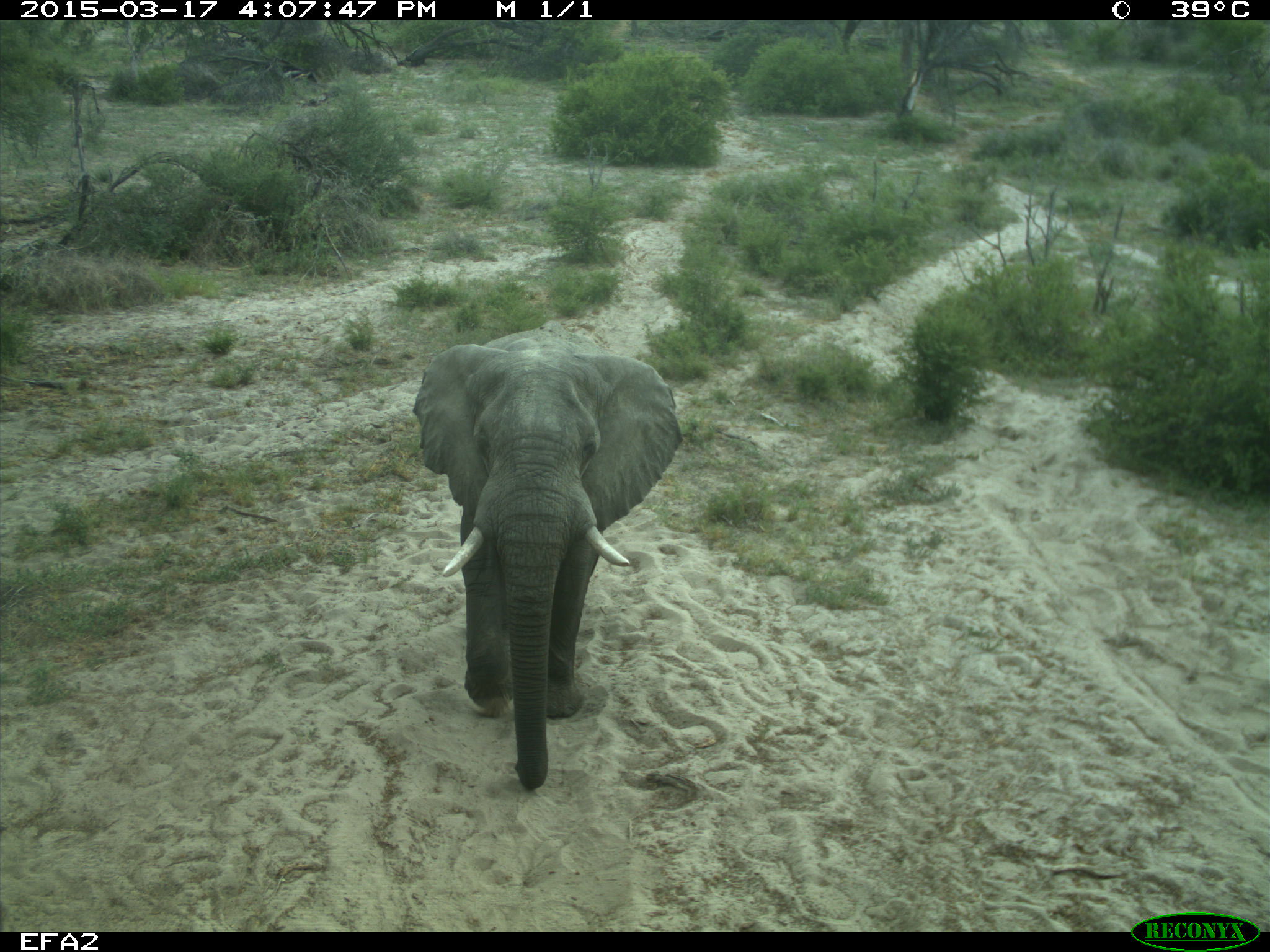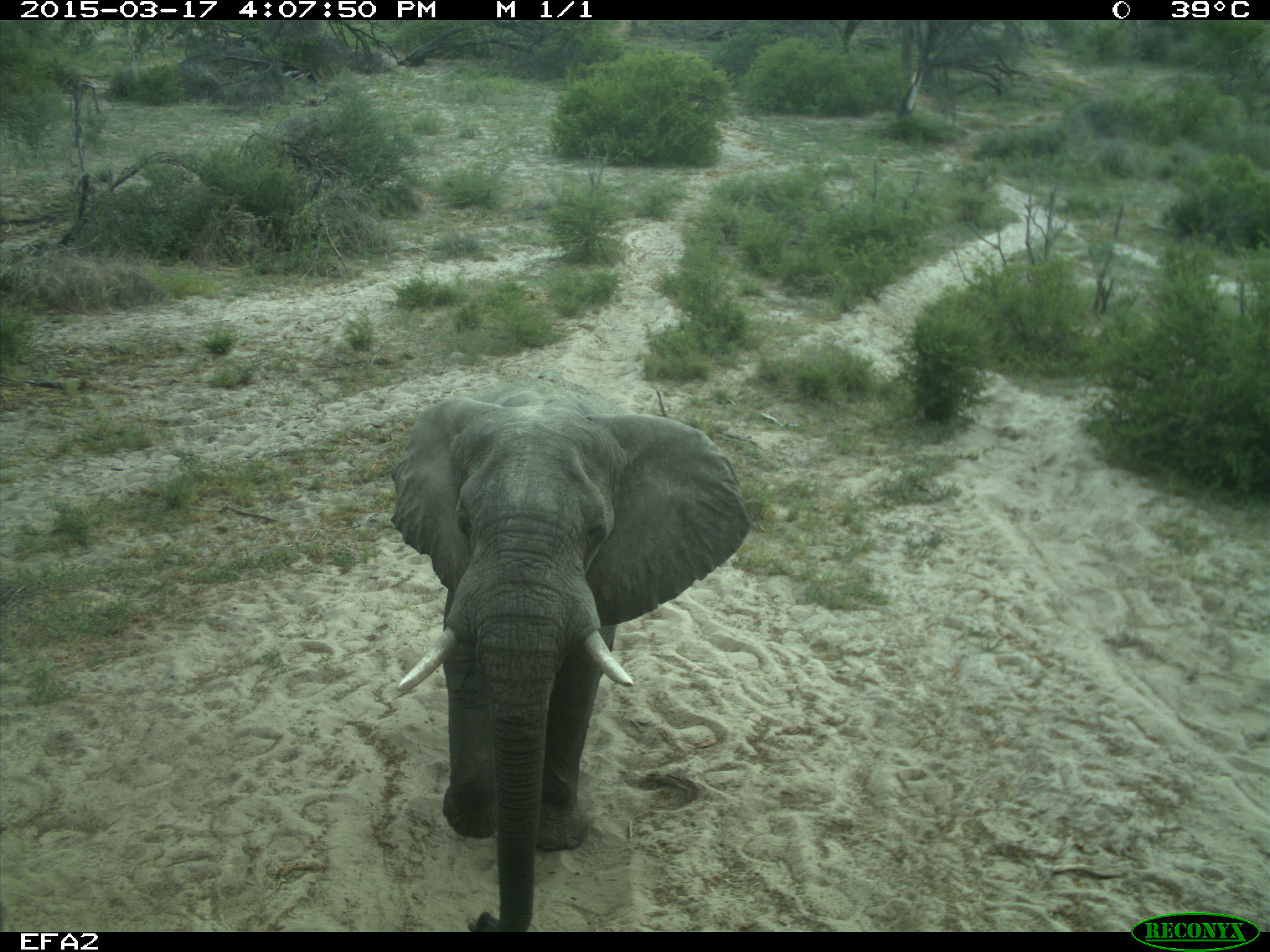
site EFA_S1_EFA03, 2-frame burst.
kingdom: Animalia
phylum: Chordata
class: Mammalia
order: Proboscidea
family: Elephantidae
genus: Loxodonta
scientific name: Loxodonta africana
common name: african bush elephant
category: elephant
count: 1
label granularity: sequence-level